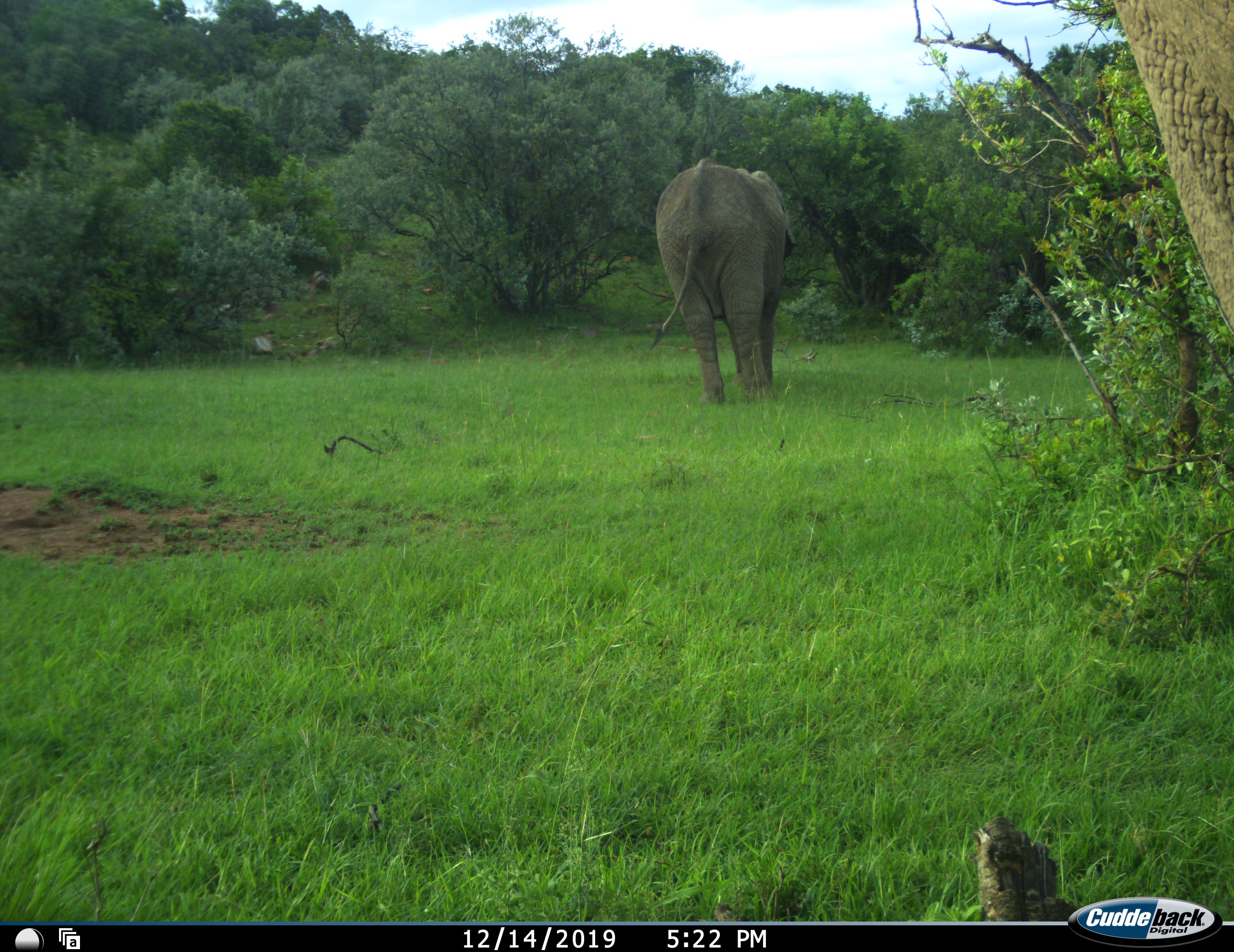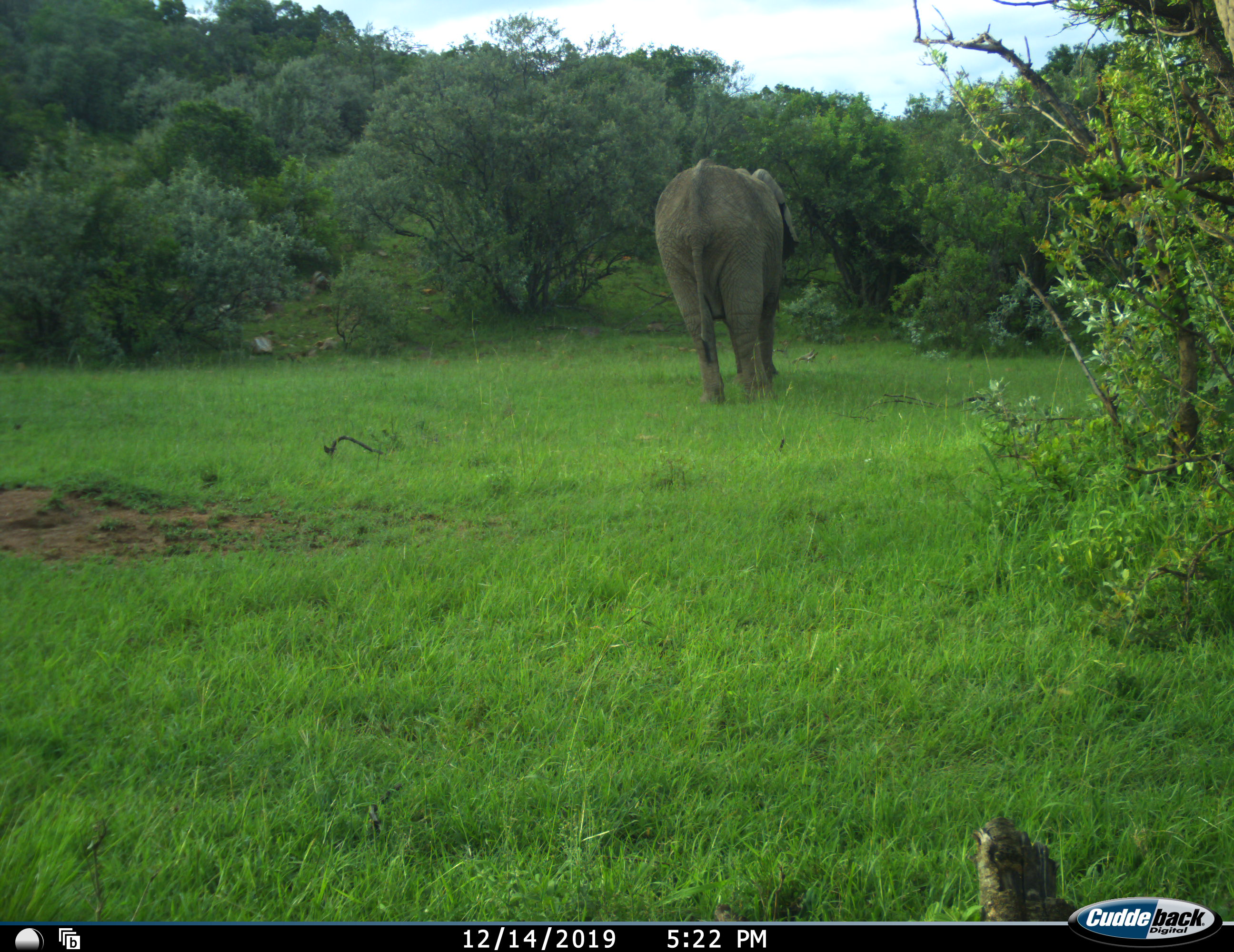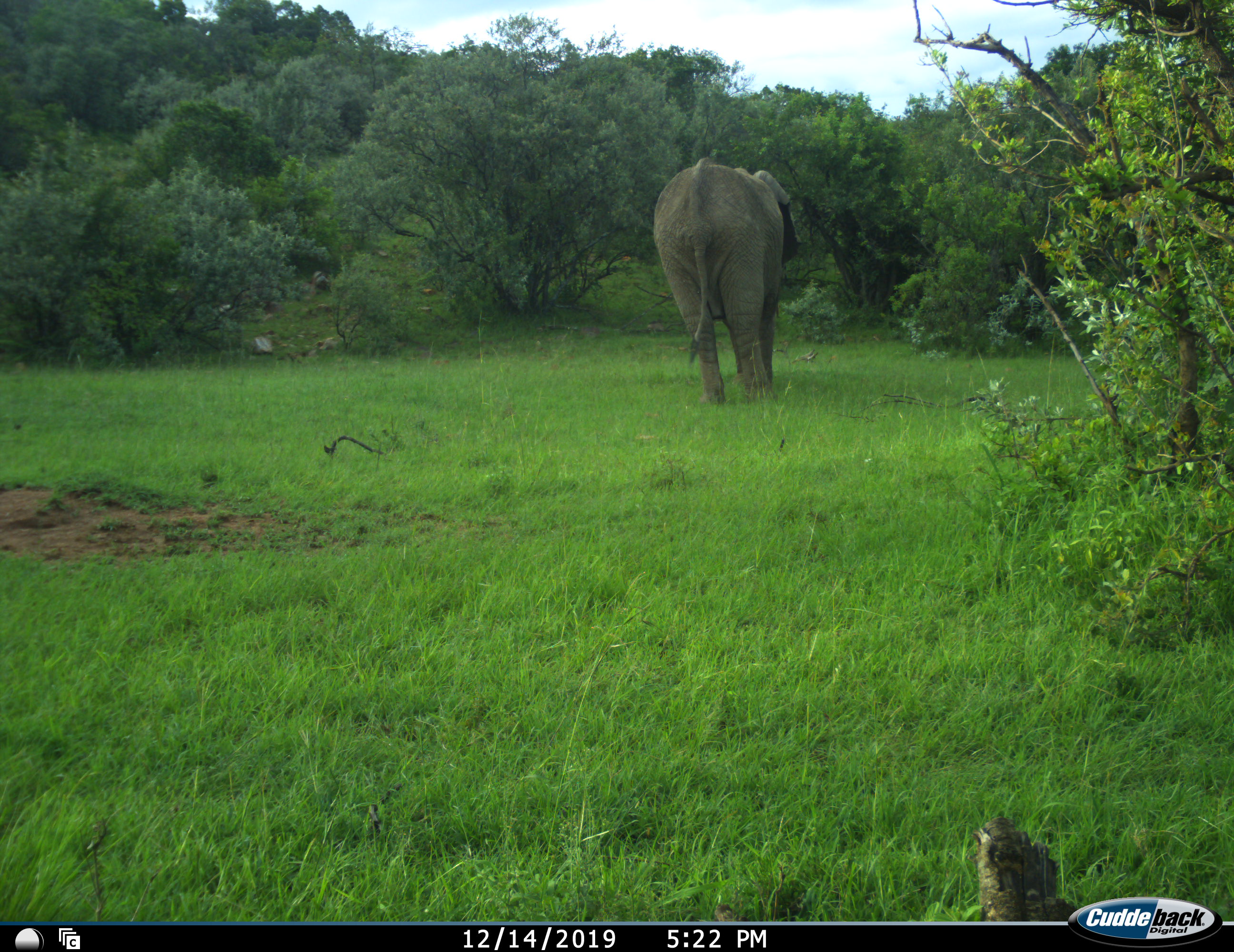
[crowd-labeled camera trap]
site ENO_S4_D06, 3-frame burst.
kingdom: Animalia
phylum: Chordata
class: Mammalia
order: Proboscidea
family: Elephantidae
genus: Loxodonta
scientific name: Loxodonta africana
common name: african bush elephant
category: elephant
Elephant (african bush elephant) (Loxodonta africana), count 2. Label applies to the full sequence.